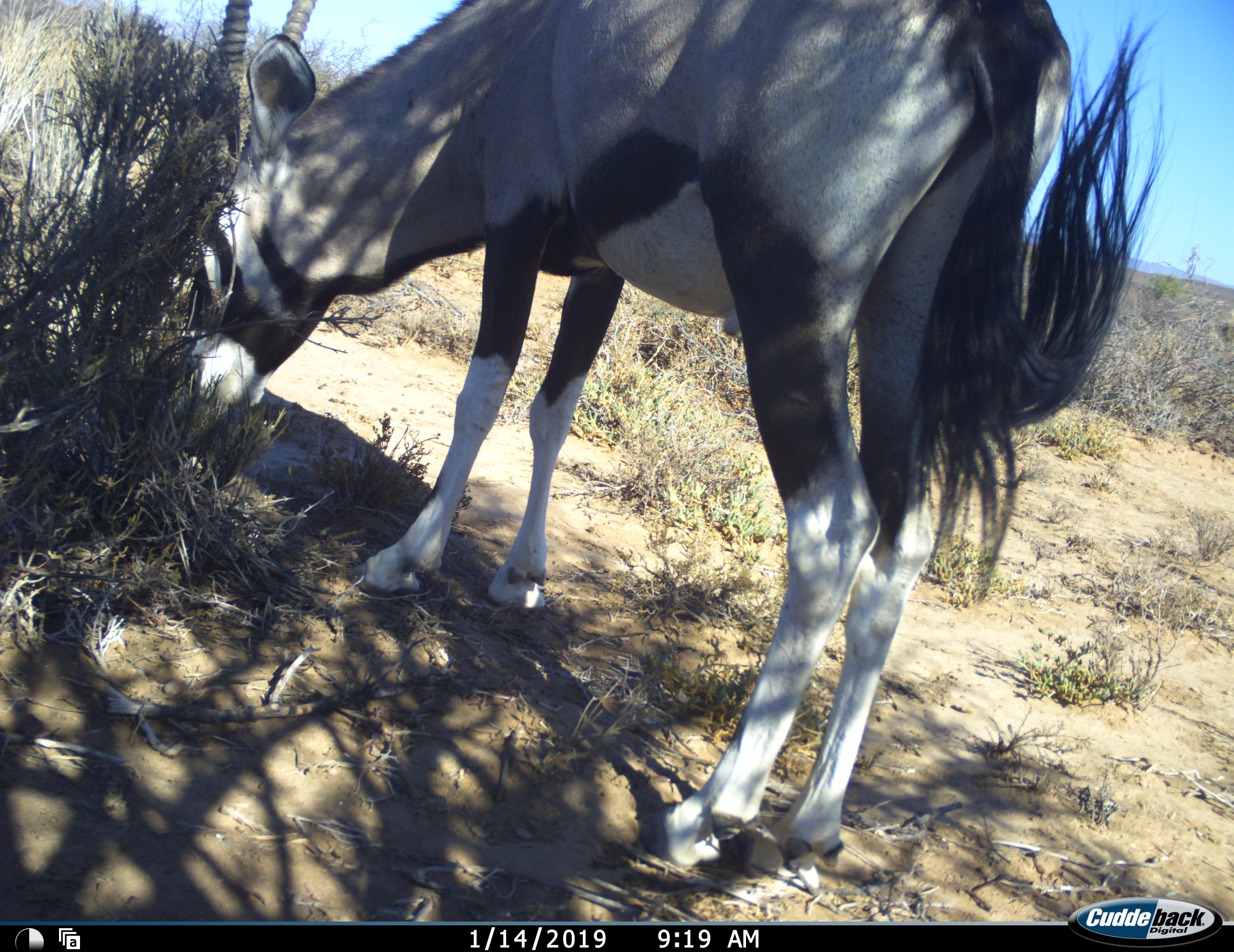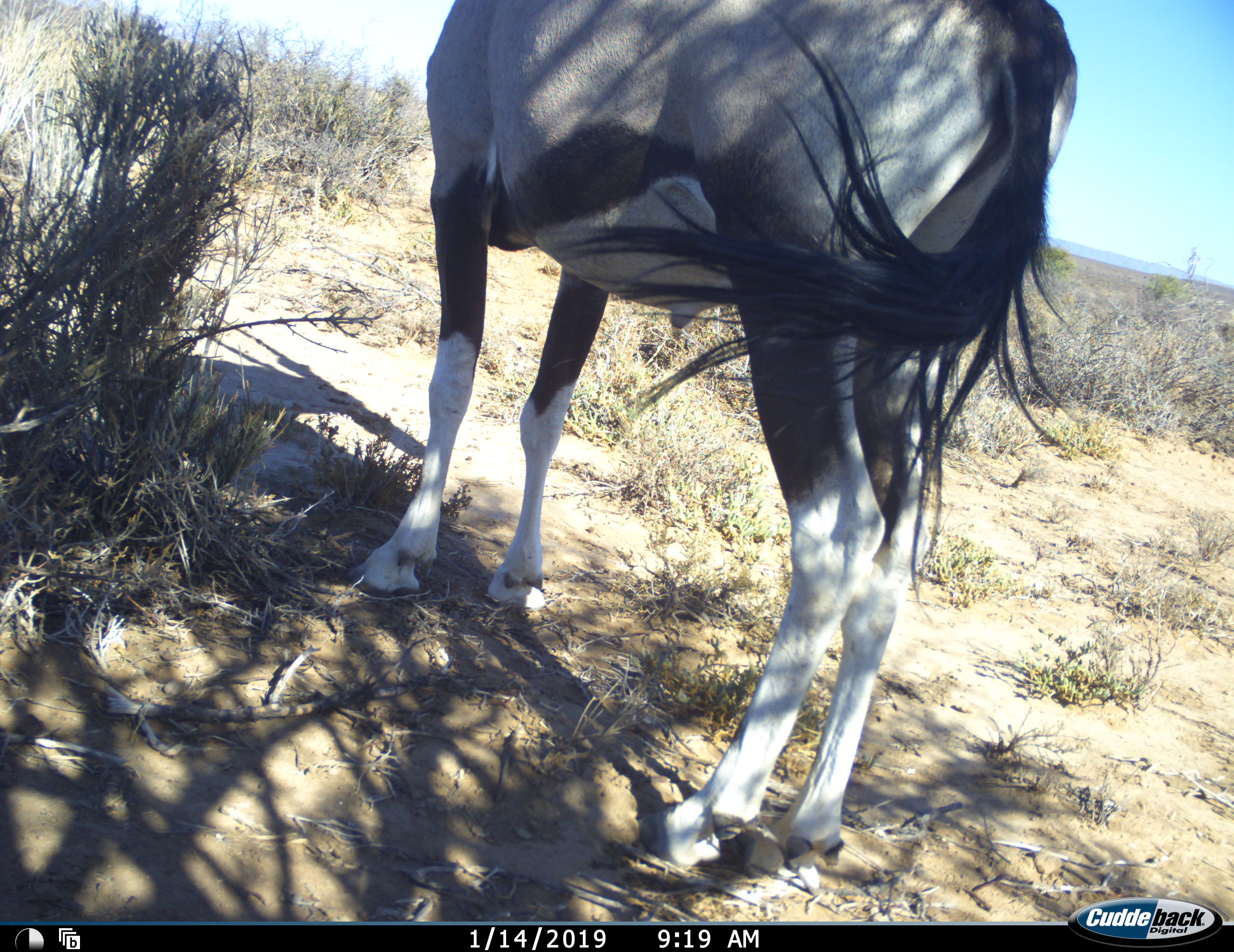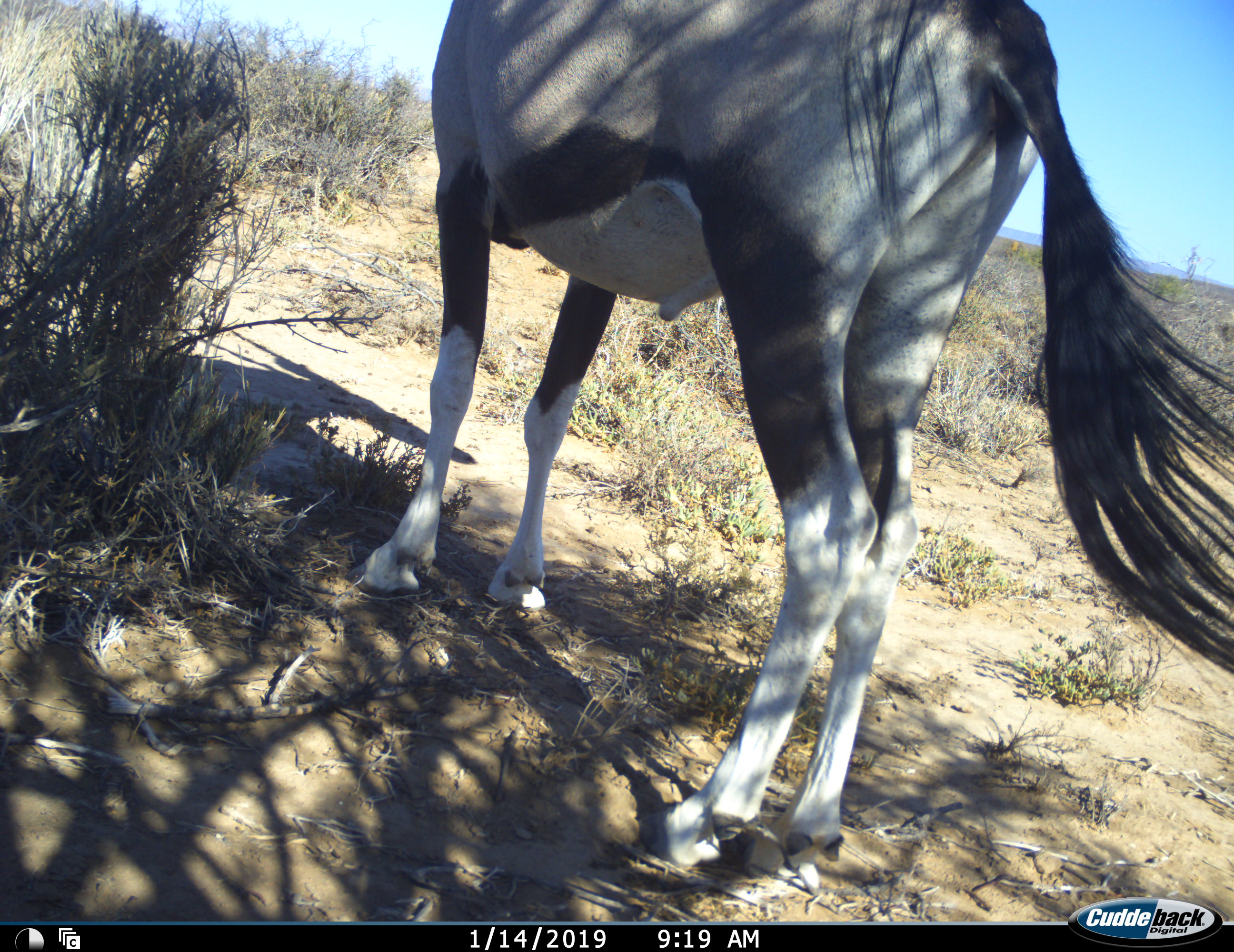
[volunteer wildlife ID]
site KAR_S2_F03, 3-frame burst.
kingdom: Animalia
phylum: Chordata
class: Mammalia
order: Artiodactyla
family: Bovidae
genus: Oryx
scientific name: Oryx gazella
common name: gemsbok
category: oryx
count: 1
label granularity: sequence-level